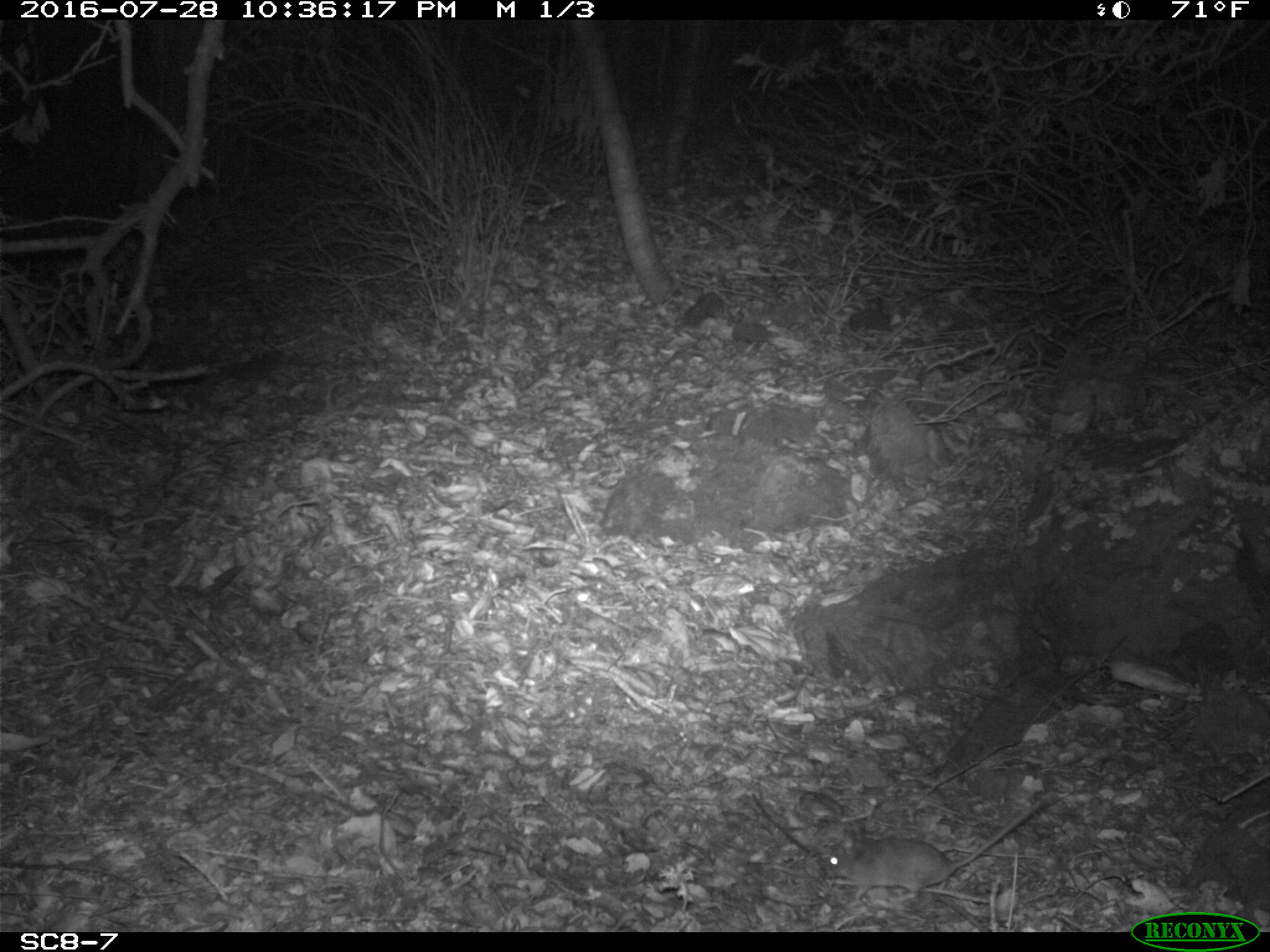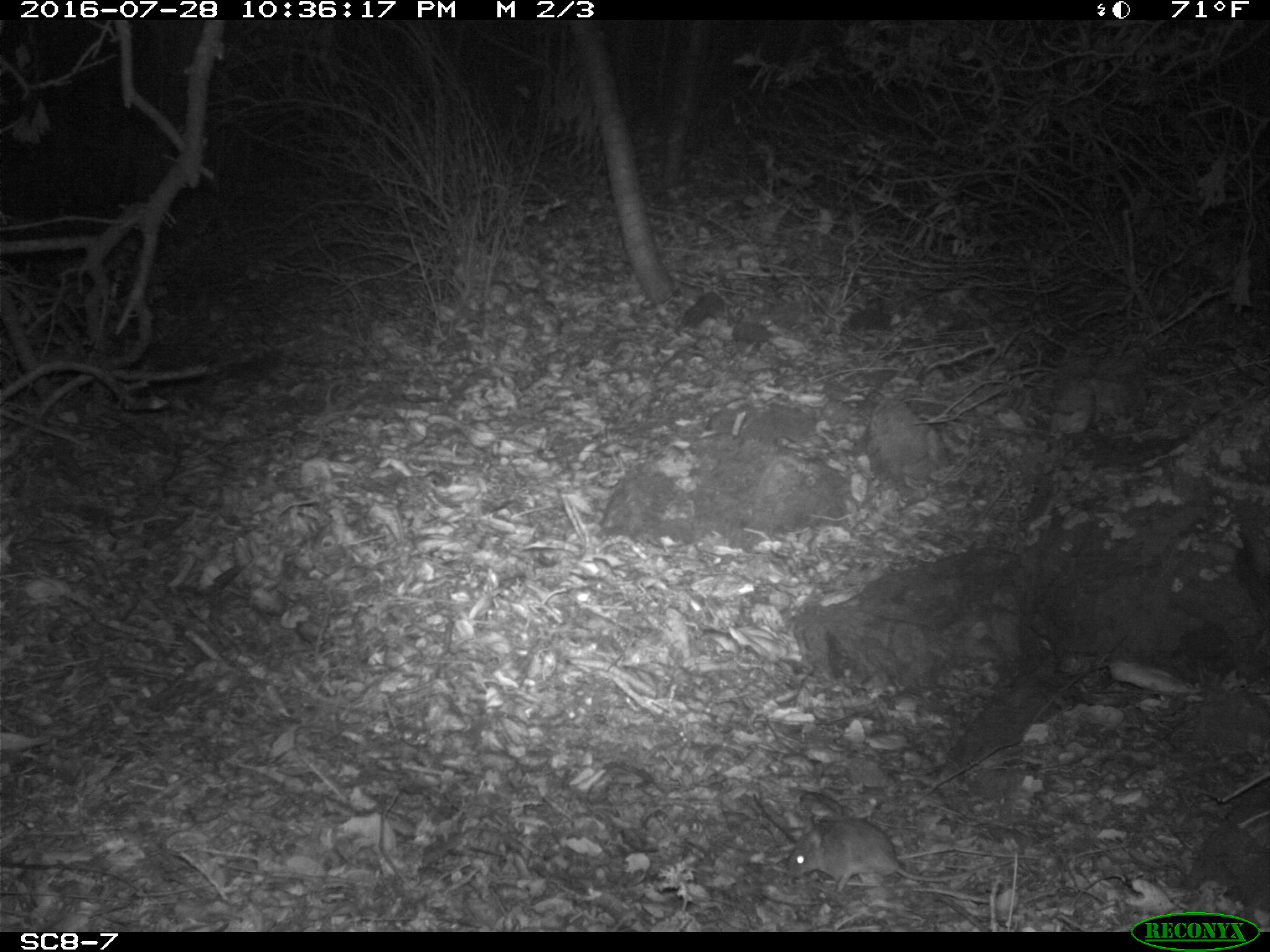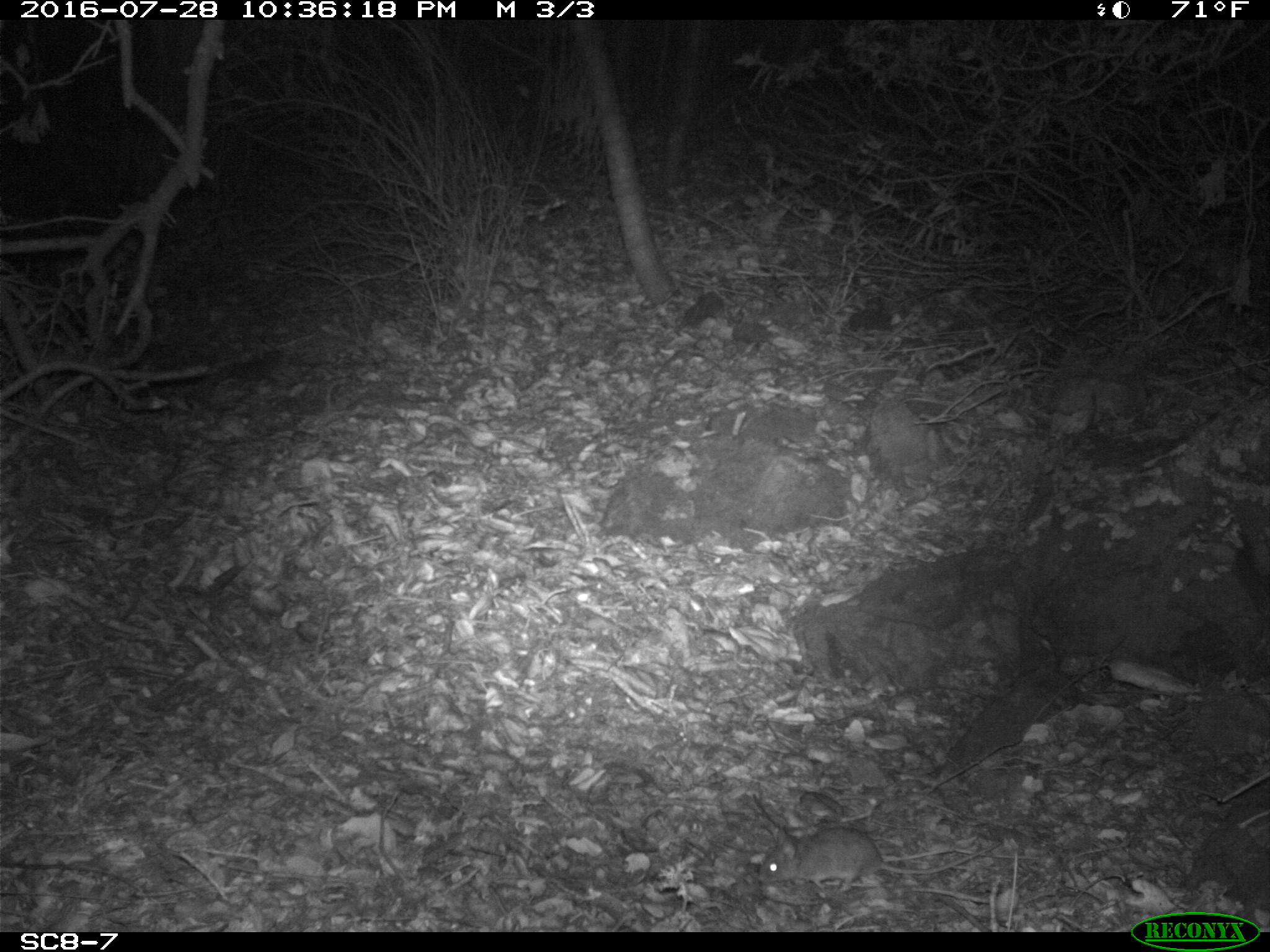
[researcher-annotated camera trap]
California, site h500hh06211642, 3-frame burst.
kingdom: Animalia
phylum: Chordata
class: Mammalia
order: Rodentia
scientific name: Rodentia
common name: rodent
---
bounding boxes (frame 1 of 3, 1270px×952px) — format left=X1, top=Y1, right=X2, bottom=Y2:
rodent: left=827, top=798, right=1042, bottom=902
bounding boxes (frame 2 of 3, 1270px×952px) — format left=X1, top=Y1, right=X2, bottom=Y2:
rodent: left=789, top=818, right=1015, bottom=892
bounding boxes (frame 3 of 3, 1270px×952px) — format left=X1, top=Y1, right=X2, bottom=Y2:
rodent: left=759, top=829, right=1005, bottom=892